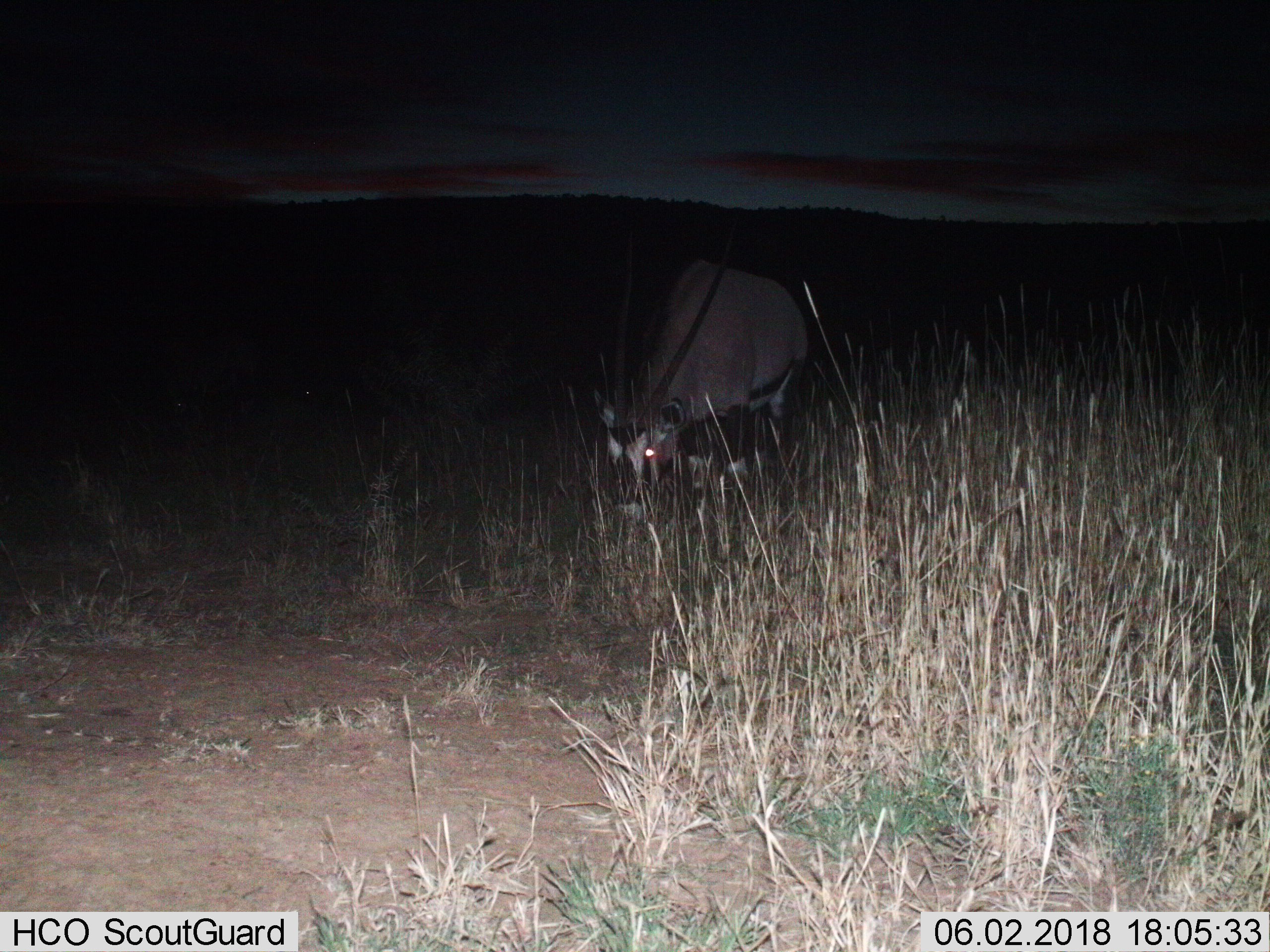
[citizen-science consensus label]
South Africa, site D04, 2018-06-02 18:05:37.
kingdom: Animalia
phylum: Chordata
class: Mammalia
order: Artiodactyla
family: Bovidae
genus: Oryx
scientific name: Oryx gazella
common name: gemsbok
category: gemsbokoryx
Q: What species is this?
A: Gemsbokoryx (gemsbok) (Oryx gazella).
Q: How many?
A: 1.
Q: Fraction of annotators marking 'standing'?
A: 22%.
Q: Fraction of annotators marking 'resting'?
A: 0%.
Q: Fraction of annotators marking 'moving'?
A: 0%.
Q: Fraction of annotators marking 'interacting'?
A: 0%.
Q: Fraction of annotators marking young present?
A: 0%.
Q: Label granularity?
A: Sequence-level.